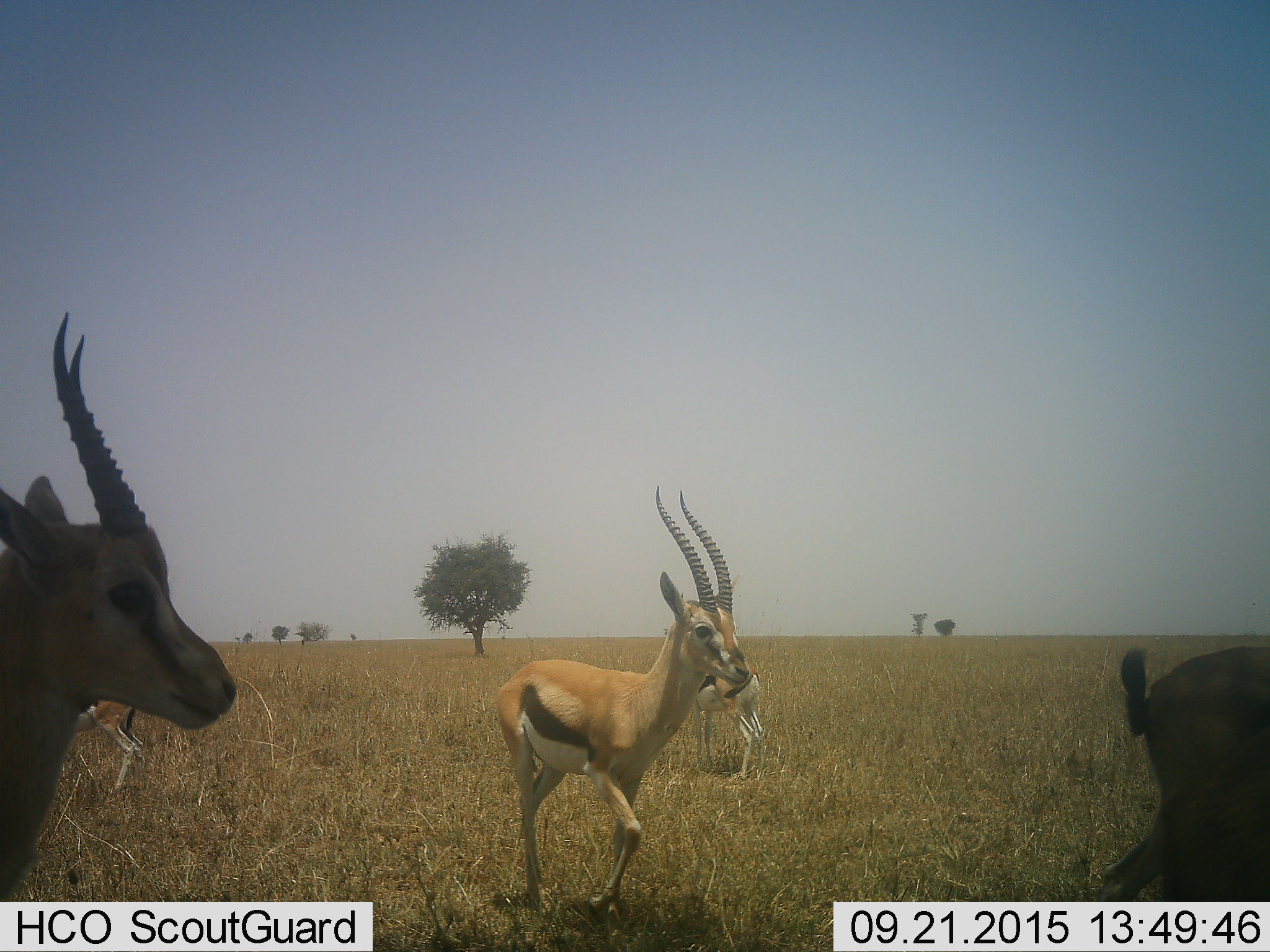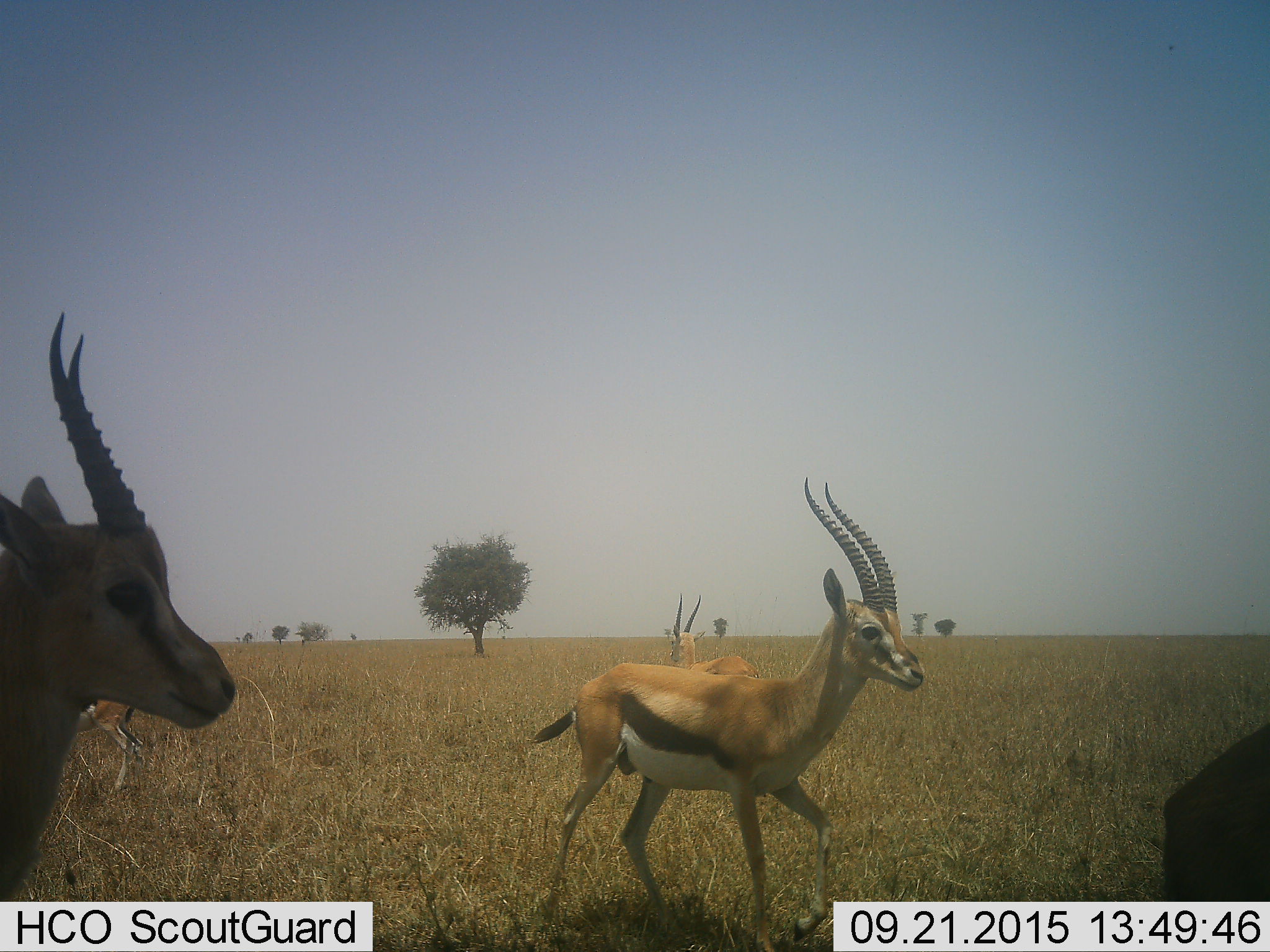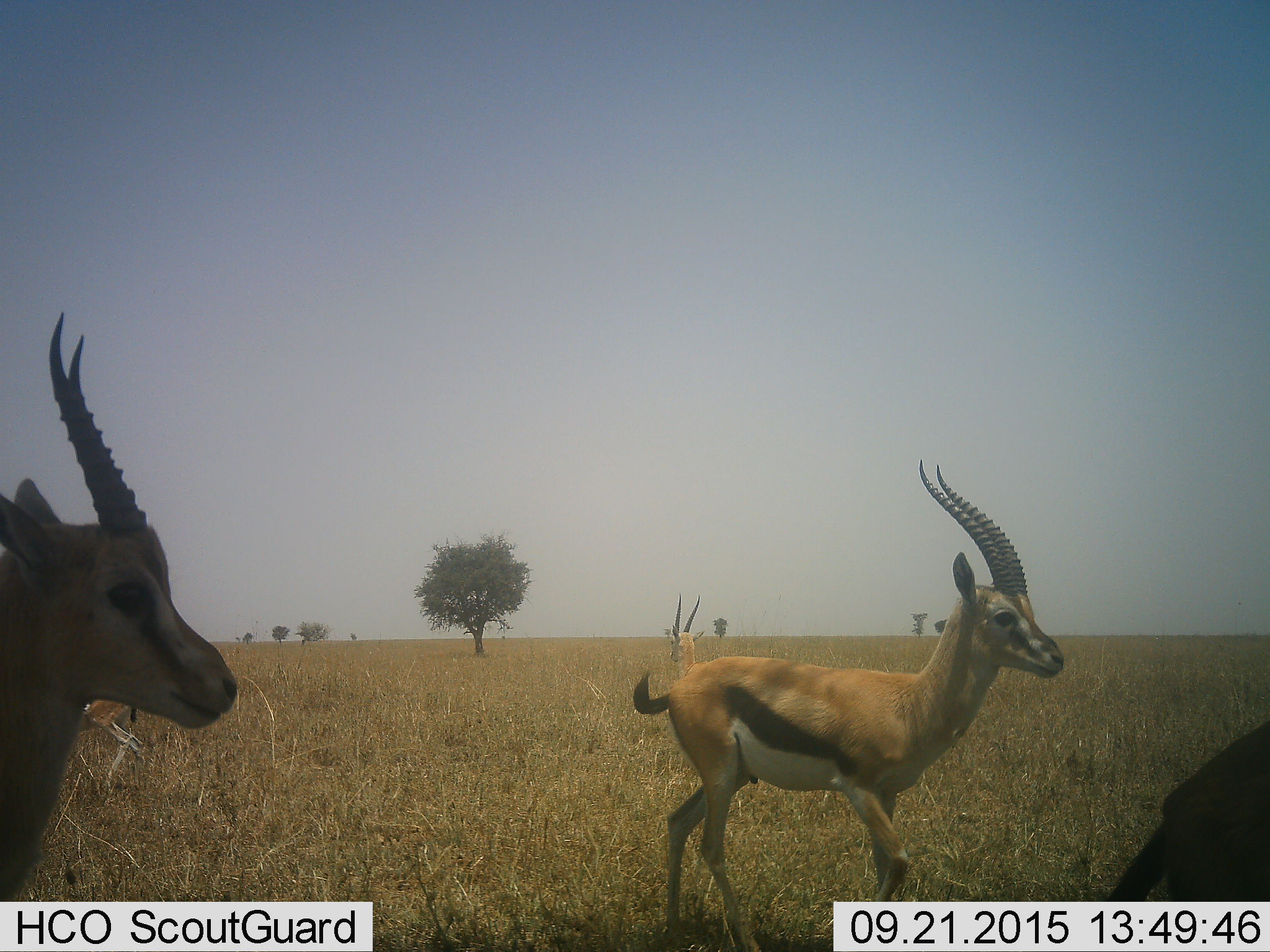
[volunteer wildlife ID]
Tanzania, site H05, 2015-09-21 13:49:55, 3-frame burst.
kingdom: Animalia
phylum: Chordata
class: Mammalia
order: Artiodactyla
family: Bovidae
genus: Eudorcas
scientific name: Eudorcas thomsonii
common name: thomson's gazelle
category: gazellethomsons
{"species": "gazellethomsons (thomson's gazelle) (Eudorcas thomsonii)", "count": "5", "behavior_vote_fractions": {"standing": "80%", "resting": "0%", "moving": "60%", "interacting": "0%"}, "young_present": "0%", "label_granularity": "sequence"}